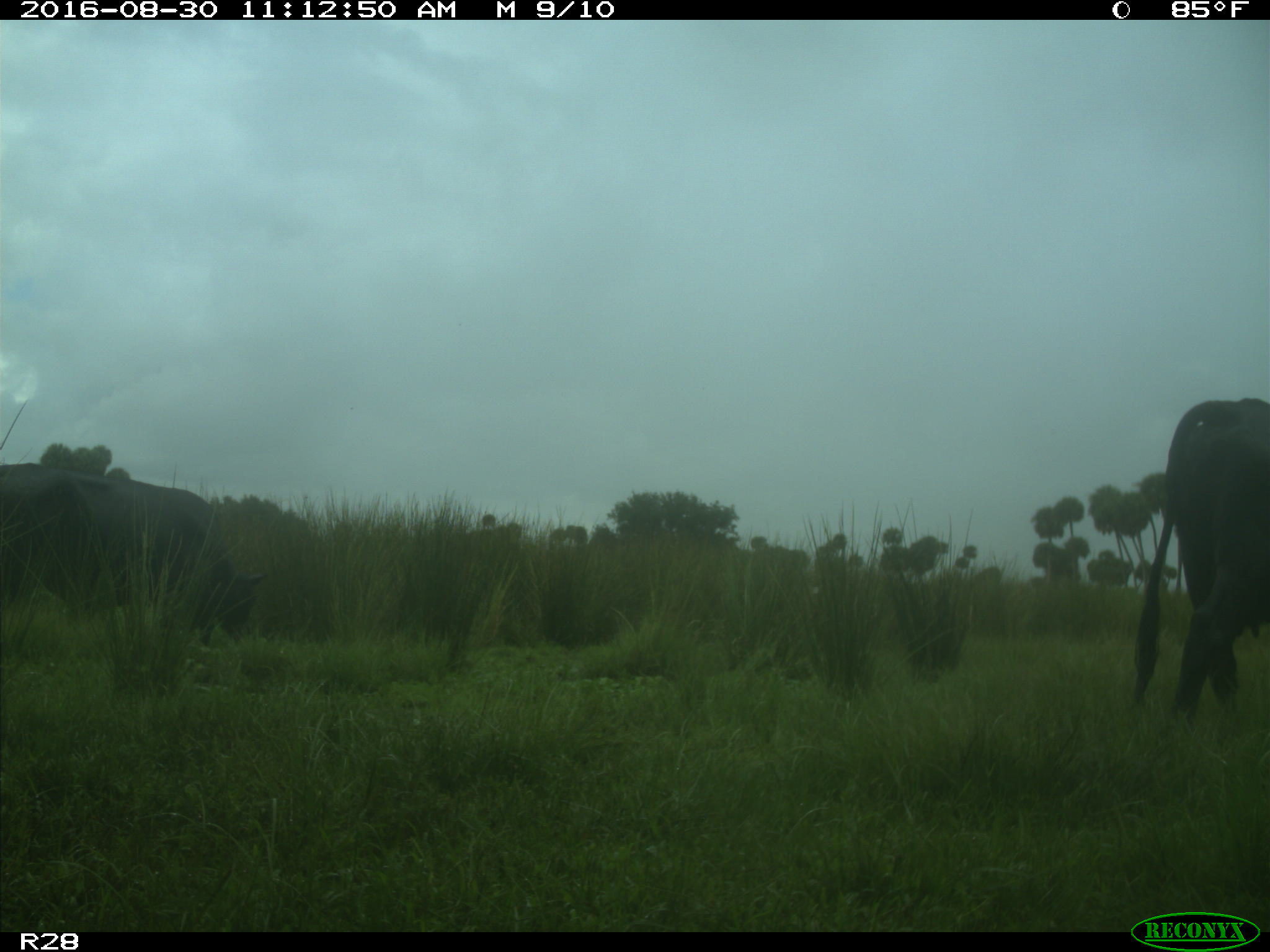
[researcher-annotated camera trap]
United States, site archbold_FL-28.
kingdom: Animalia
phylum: Chordata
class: Mammalia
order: Artiodactyla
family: Bovidae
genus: Bos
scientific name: Bos taurus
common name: domestic cow